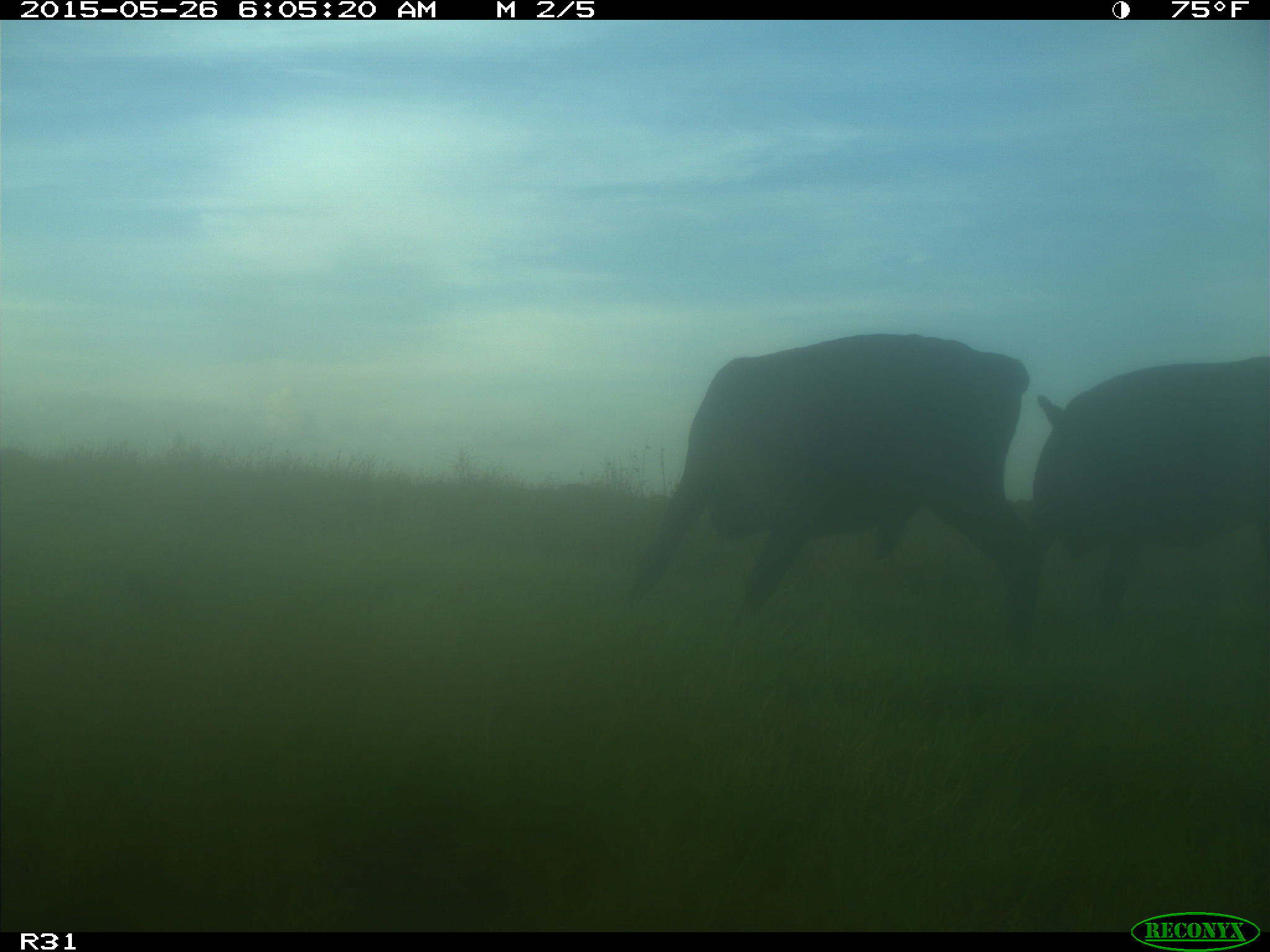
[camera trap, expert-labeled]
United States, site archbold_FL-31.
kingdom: Animalia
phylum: Chordata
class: Mammalia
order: Artiodactyla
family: Bovidae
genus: Bos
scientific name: Bos taurus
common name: domestic cow